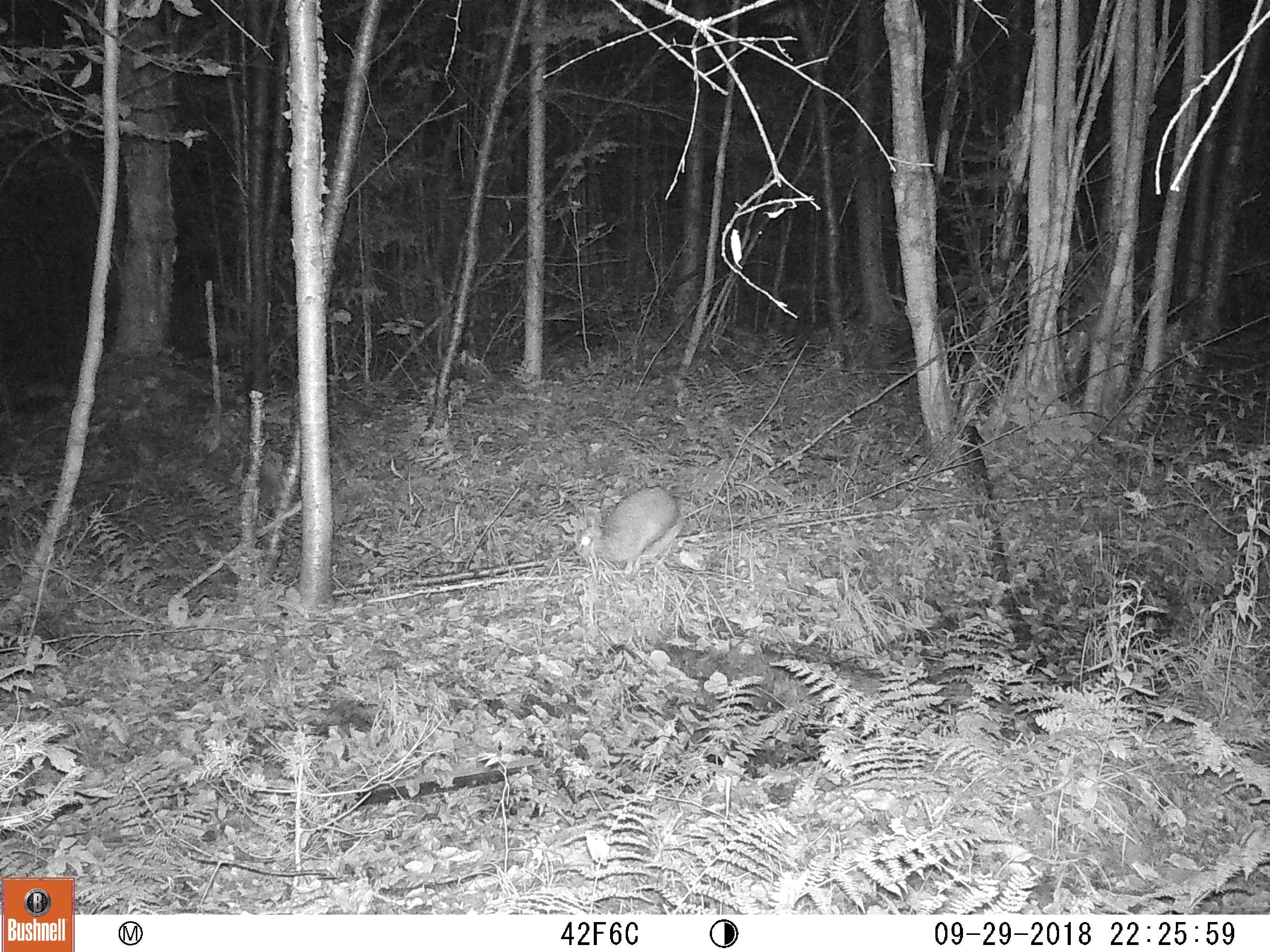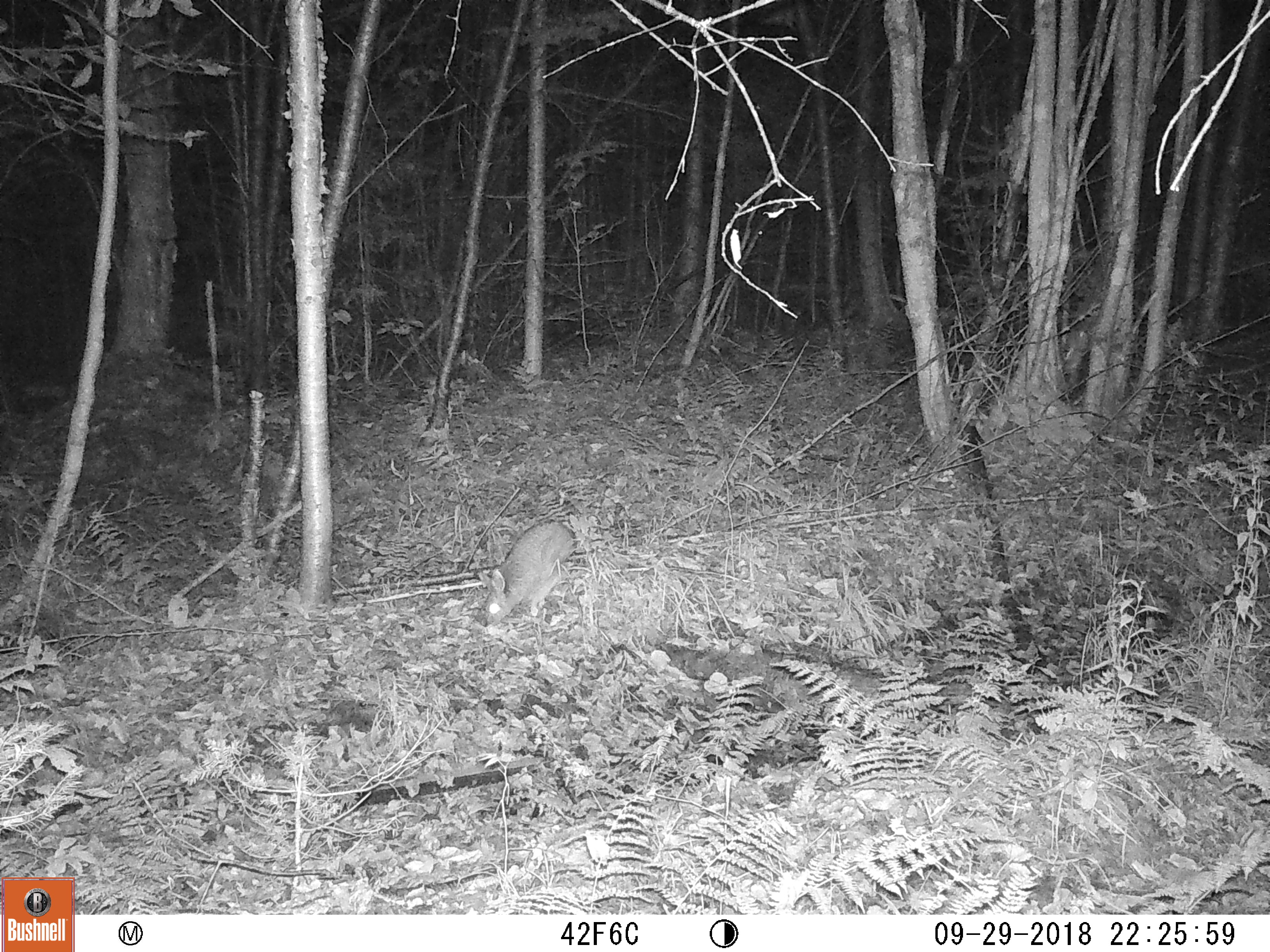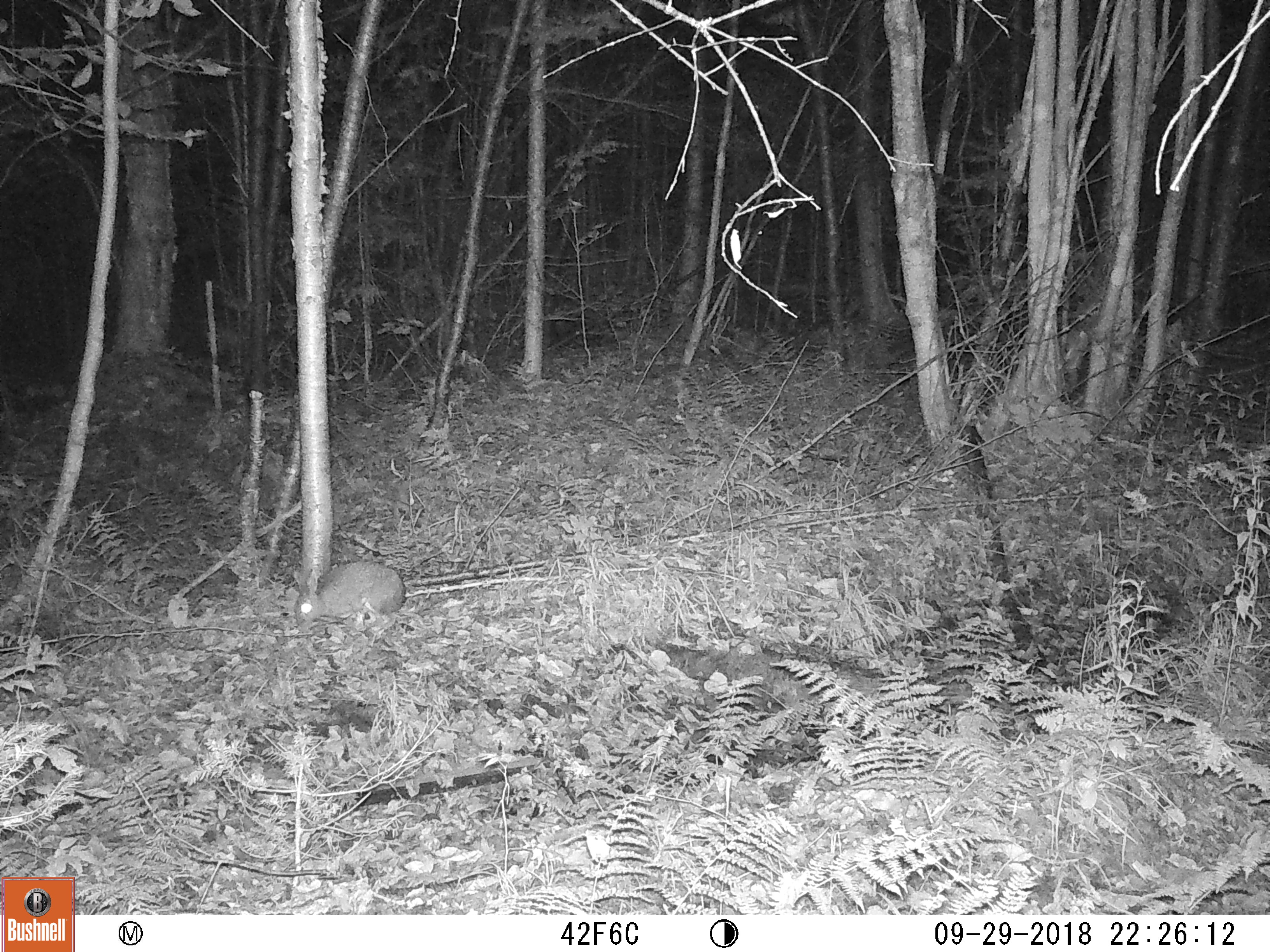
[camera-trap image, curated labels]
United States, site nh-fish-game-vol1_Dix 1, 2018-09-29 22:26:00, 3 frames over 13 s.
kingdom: Animalia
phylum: Chordata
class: Mammalia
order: Lagomorpha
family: Leporidae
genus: Lepus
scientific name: Lepus americanus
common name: snowshoe hare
Snowshoe hare (Lepus americanus).